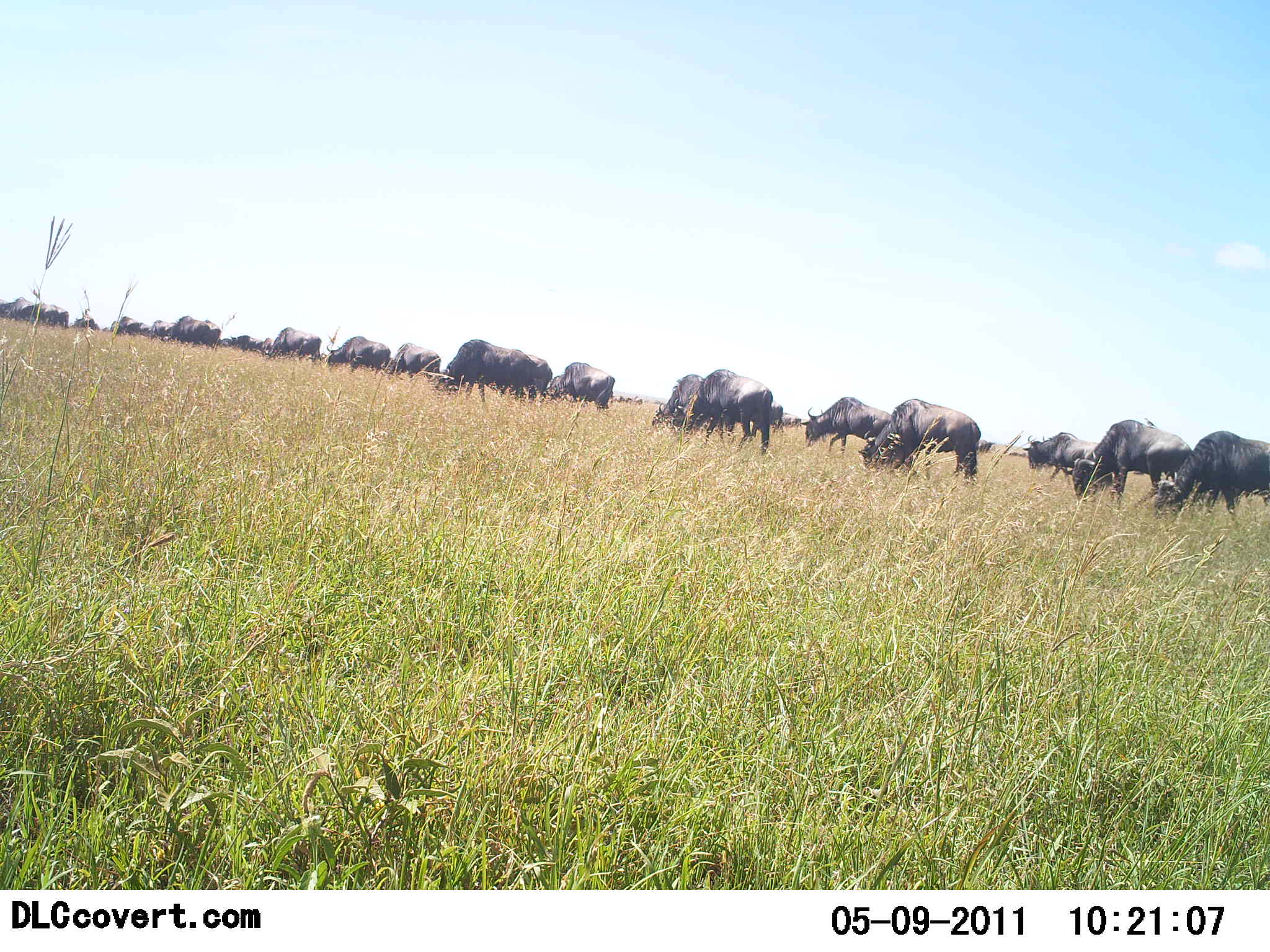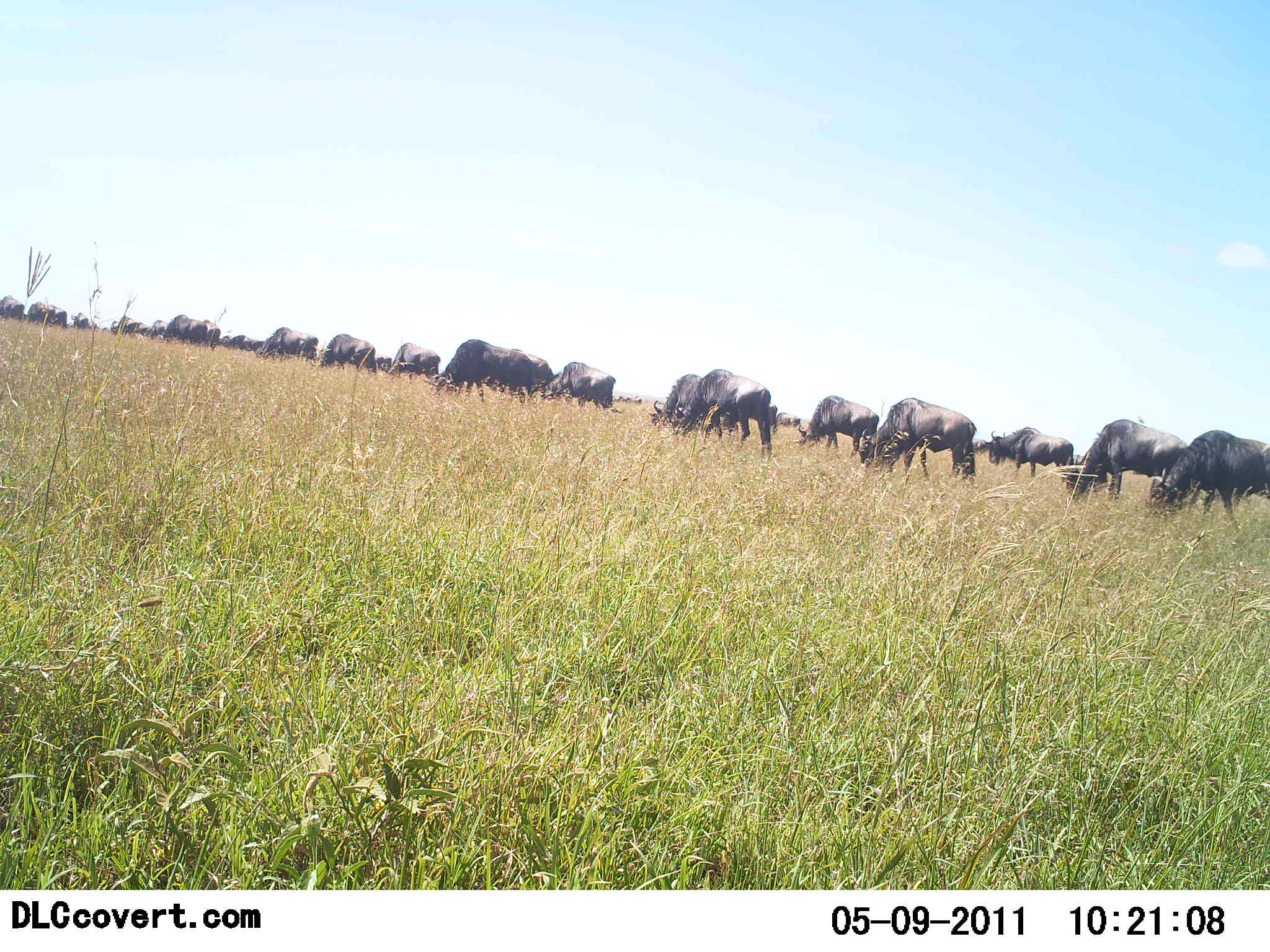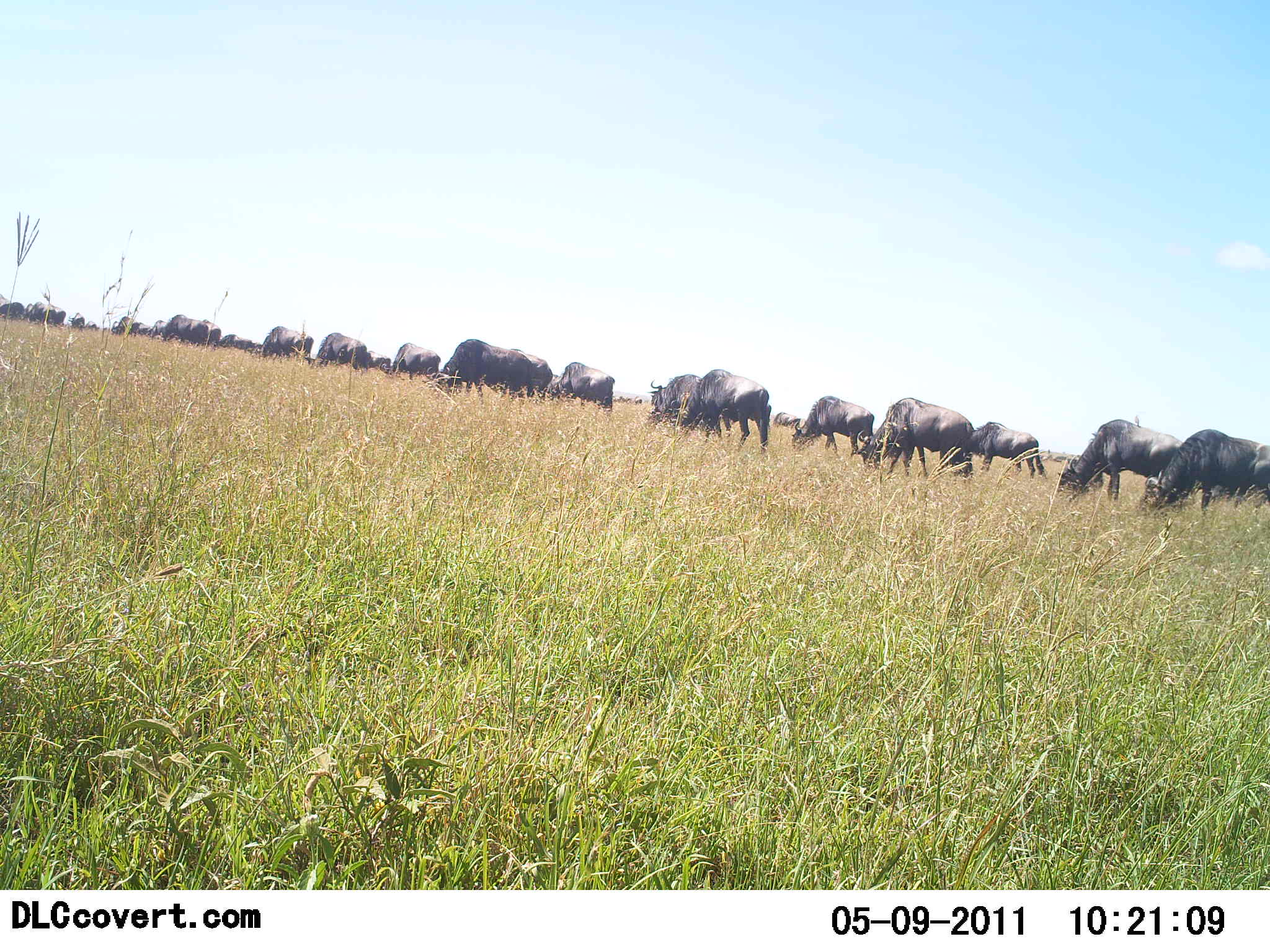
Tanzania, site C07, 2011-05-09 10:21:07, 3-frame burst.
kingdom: Animalia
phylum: Chordata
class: Mammalia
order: Artiodactyla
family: Bovidae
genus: Connochaetes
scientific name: Connochaetes taurinus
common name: blue wildebeest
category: wildebeest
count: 11-50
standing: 0%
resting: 0%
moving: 40%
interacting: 0%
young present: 0%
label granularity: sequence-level